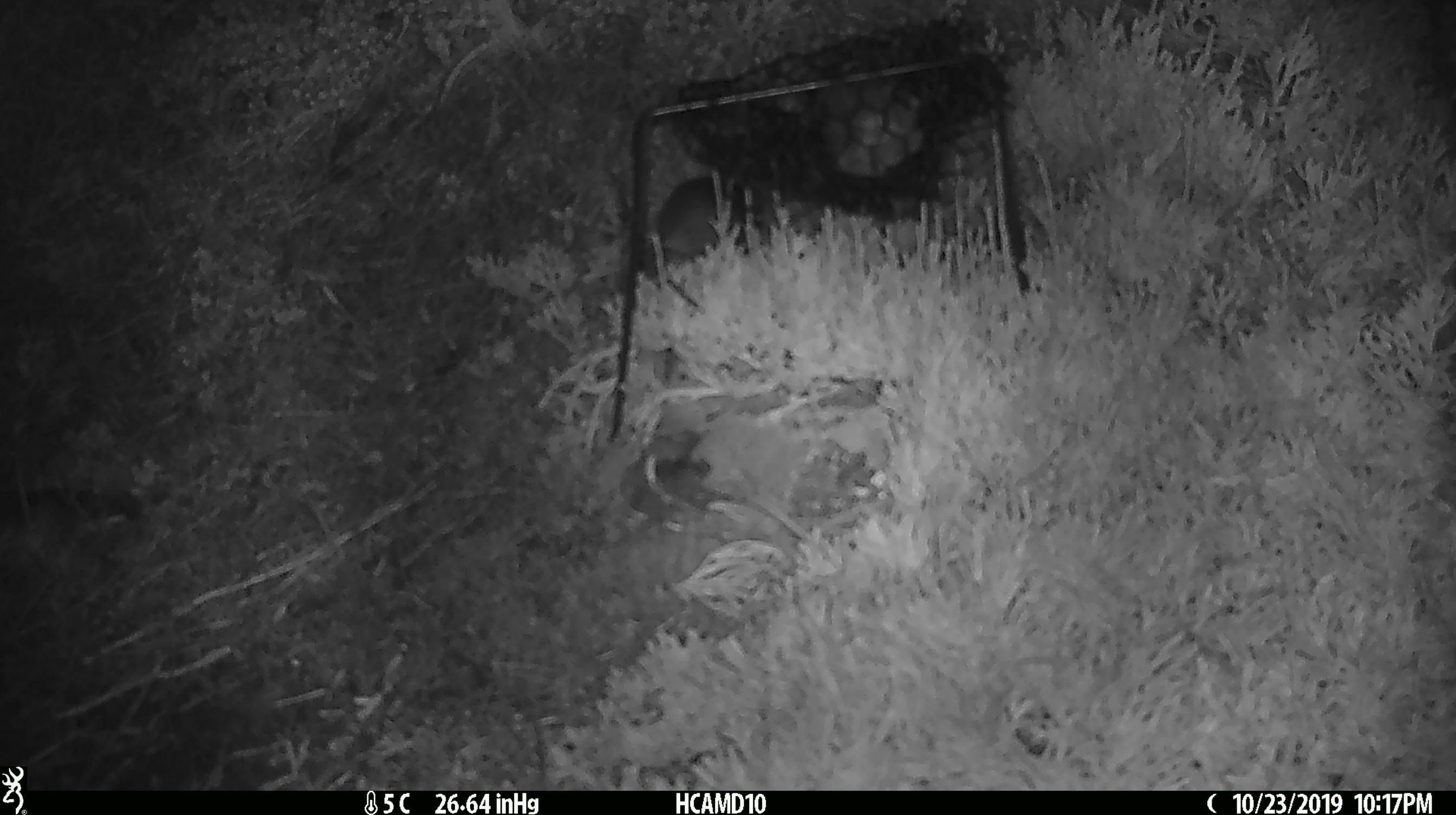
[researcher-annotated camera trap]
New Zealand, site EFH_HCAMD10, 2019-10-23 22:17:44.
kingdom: Animalia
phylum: Chordata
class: Mammalia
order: Rodentia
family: Muridae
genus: Mus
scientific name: Mus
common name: mouse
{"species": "mouse (Mus)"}